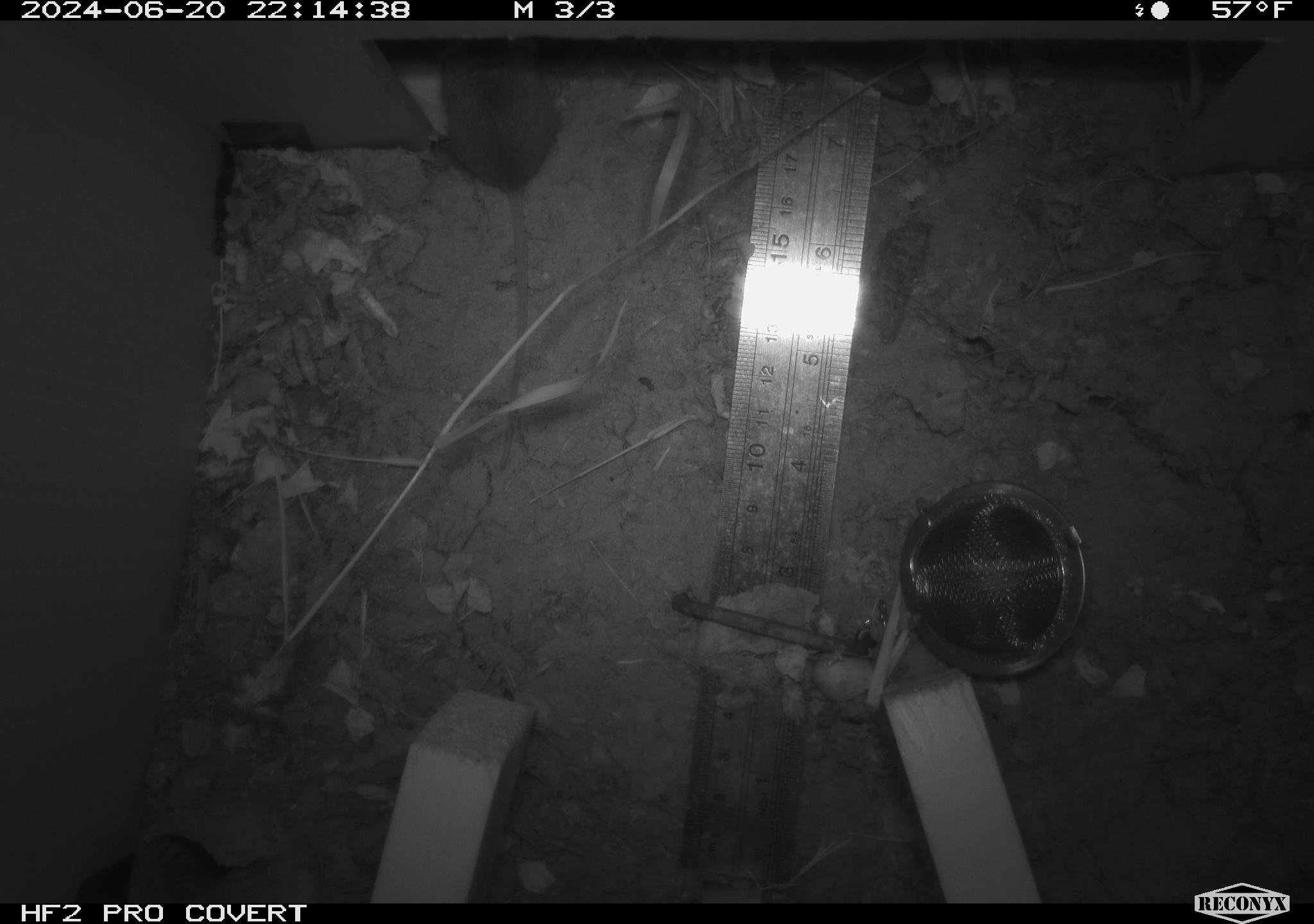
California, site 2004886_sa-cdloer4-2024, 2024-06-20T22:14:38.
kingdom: Animalia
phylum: Chordata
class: Mammalia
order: Rodentia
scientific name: Rodentia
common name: rodent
Rodent (Rodentia).